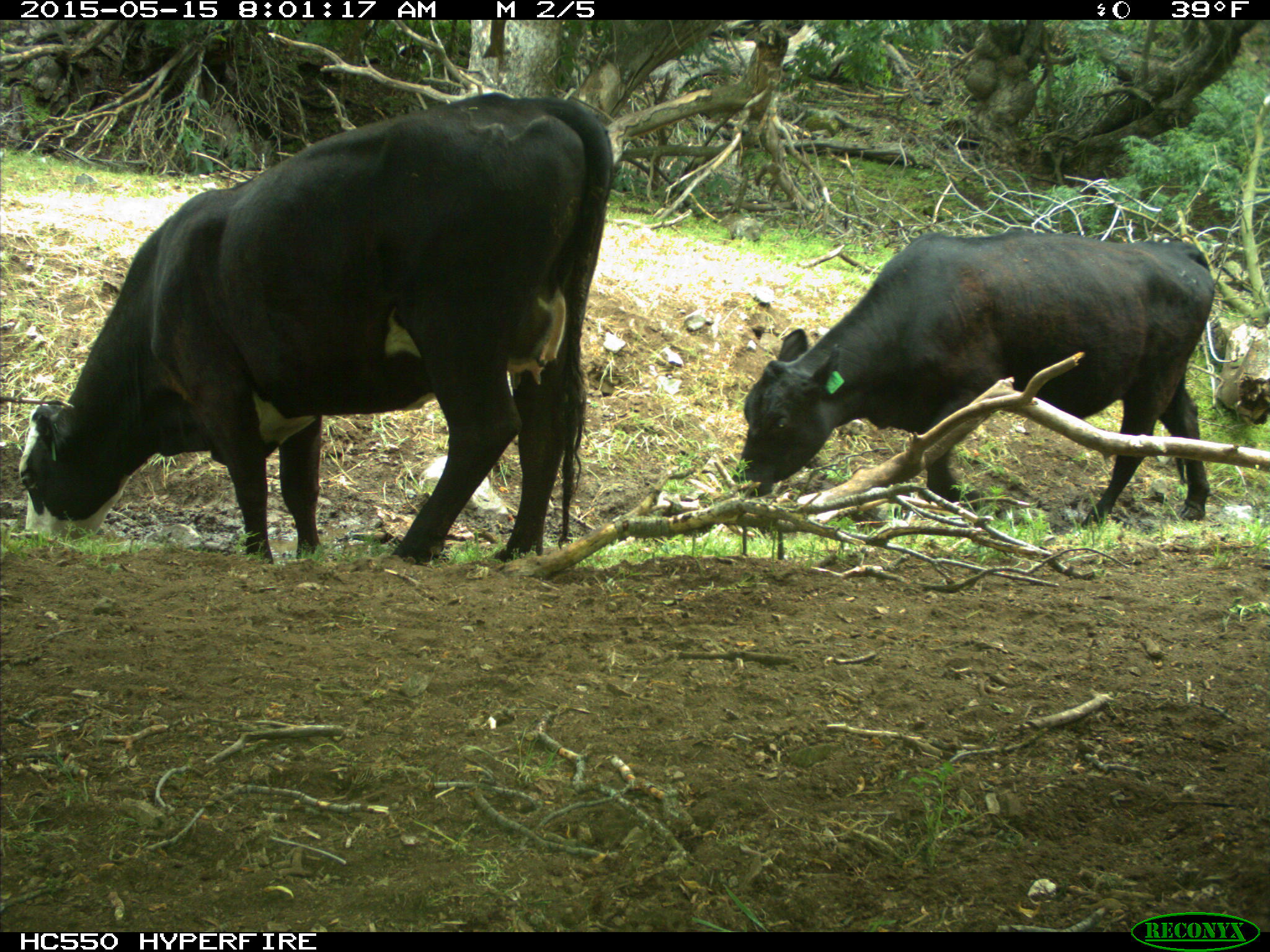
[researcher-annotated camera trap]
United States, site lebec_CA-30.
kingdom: Animalia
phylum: Chordata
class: Mammalia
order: Artiodactyla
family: Bovidae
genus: Bos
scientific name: Bos taurus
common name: domestic cow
Bos taurus (domestic cow).